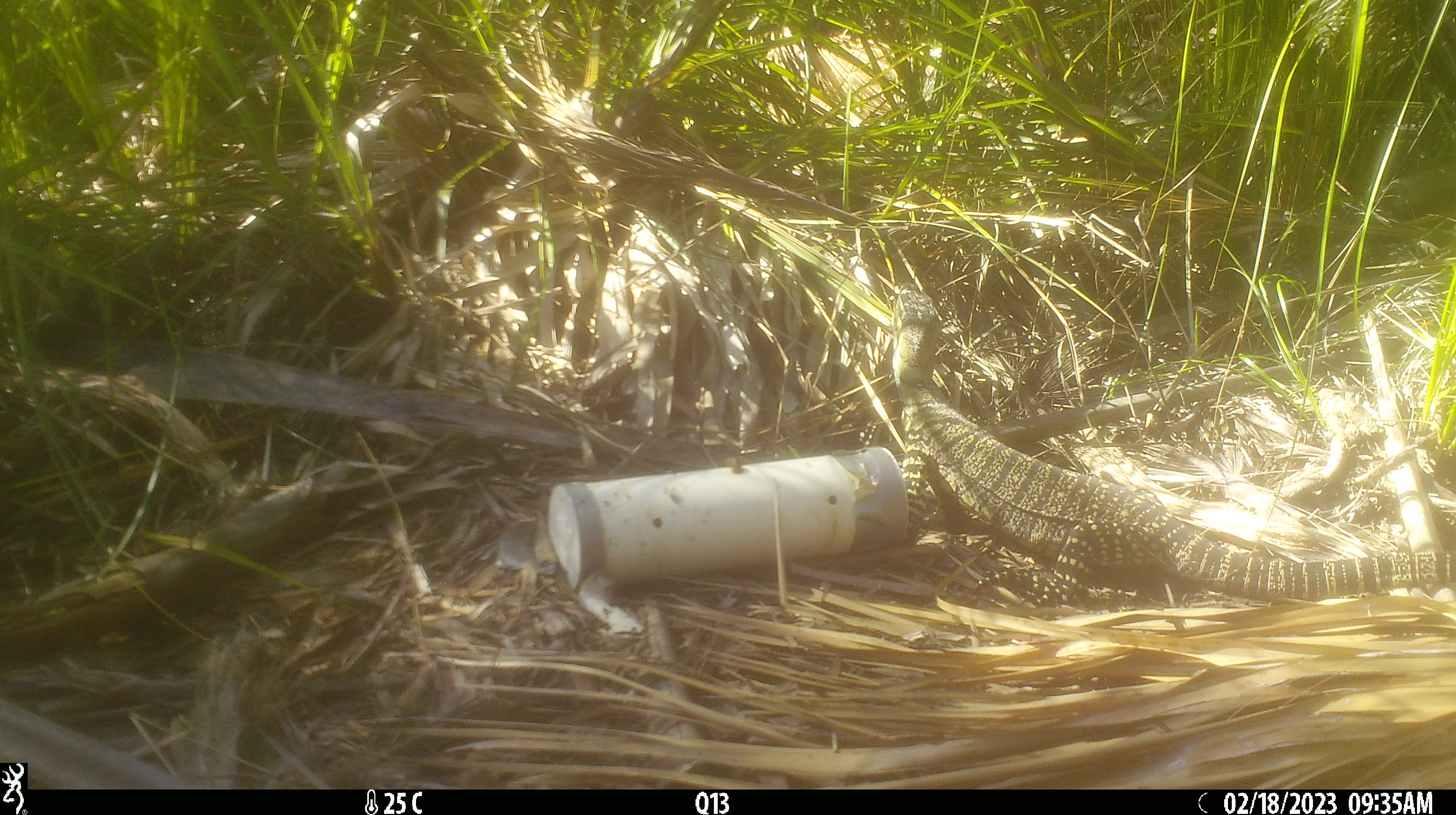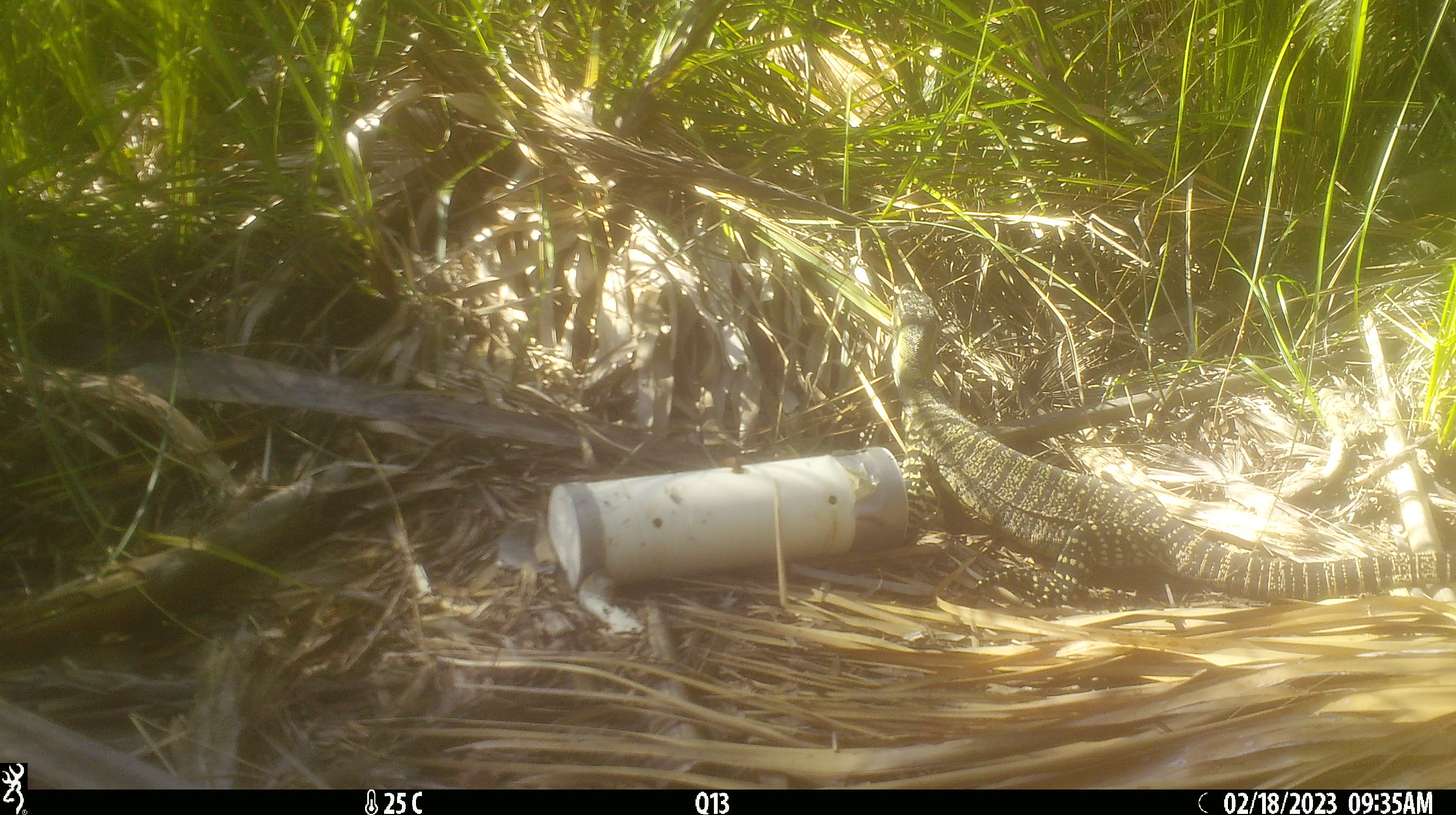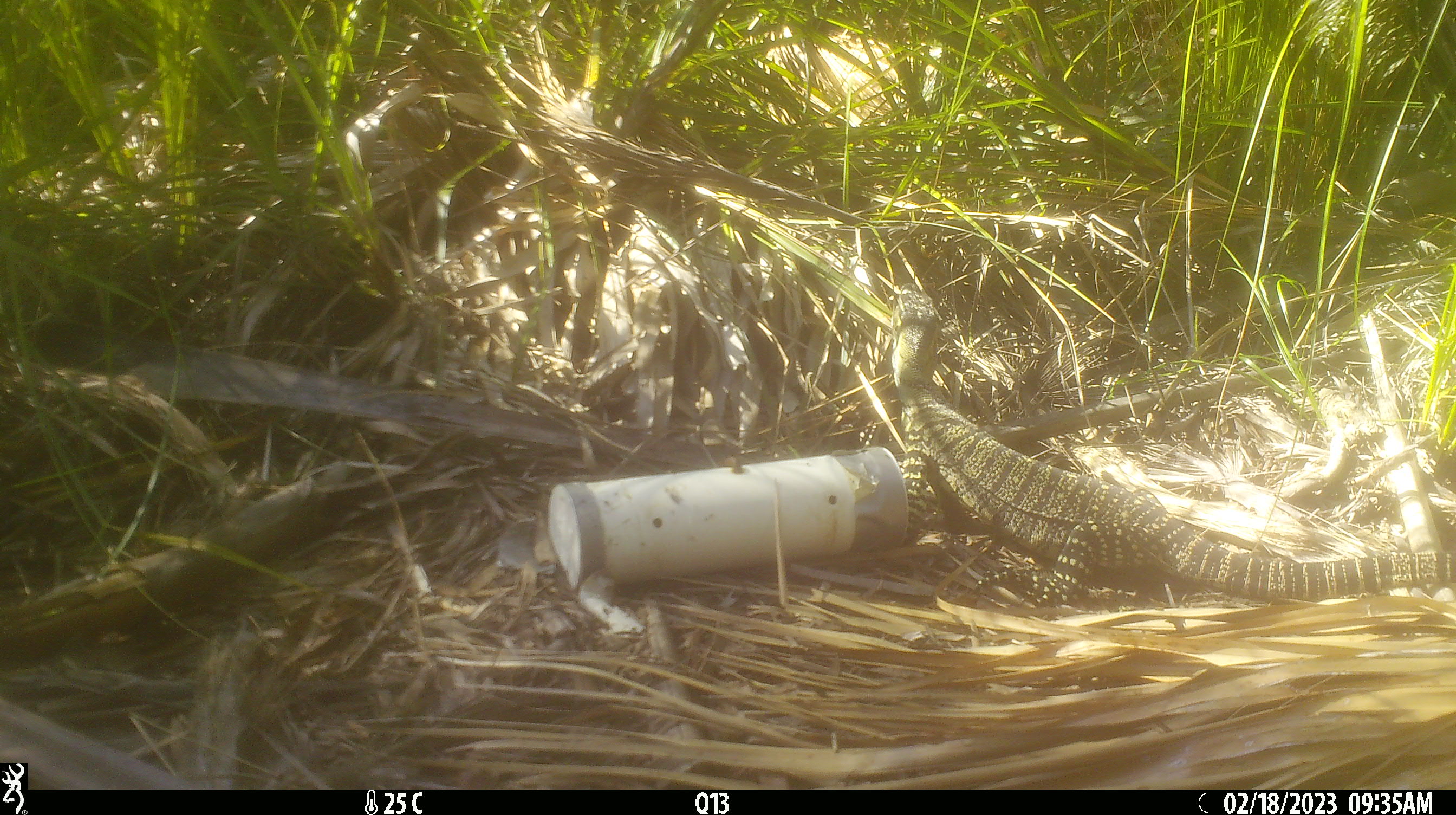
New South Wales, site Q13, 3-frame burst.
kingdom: Animalia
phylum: Chordata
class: Reptilia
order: Squamata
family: Varanidae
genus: Varanus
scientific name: Varanus varius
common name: lace monitor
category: goanna